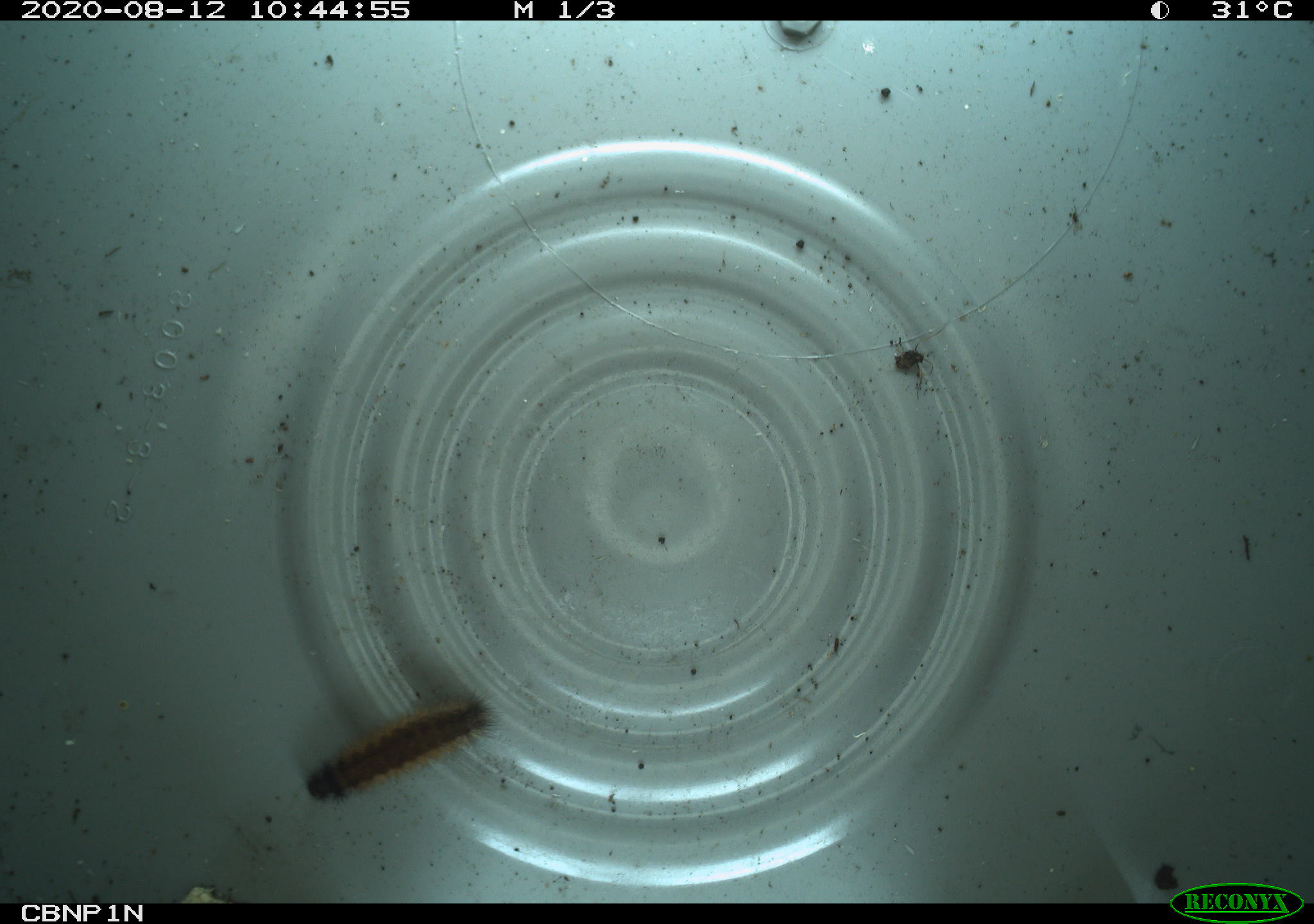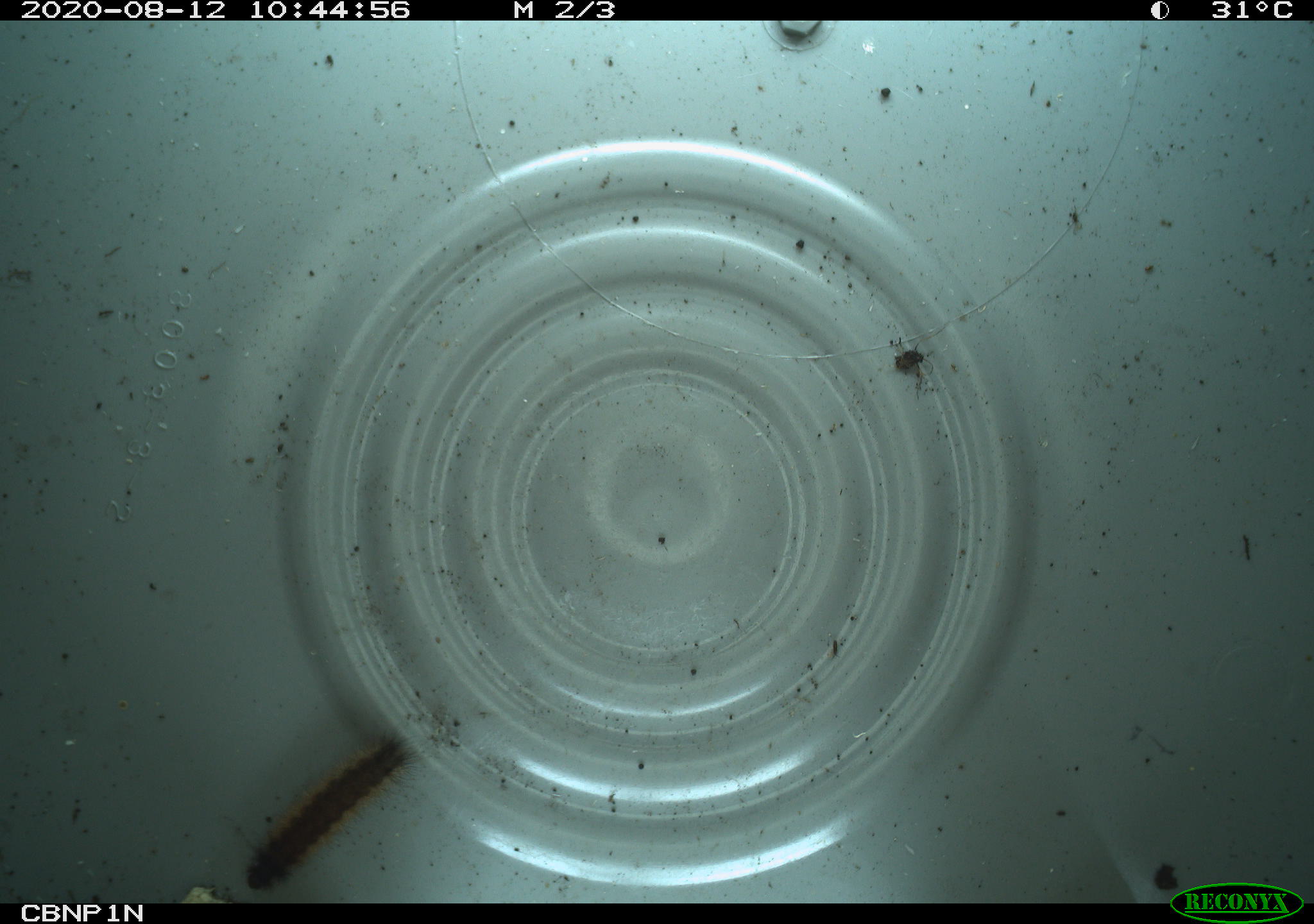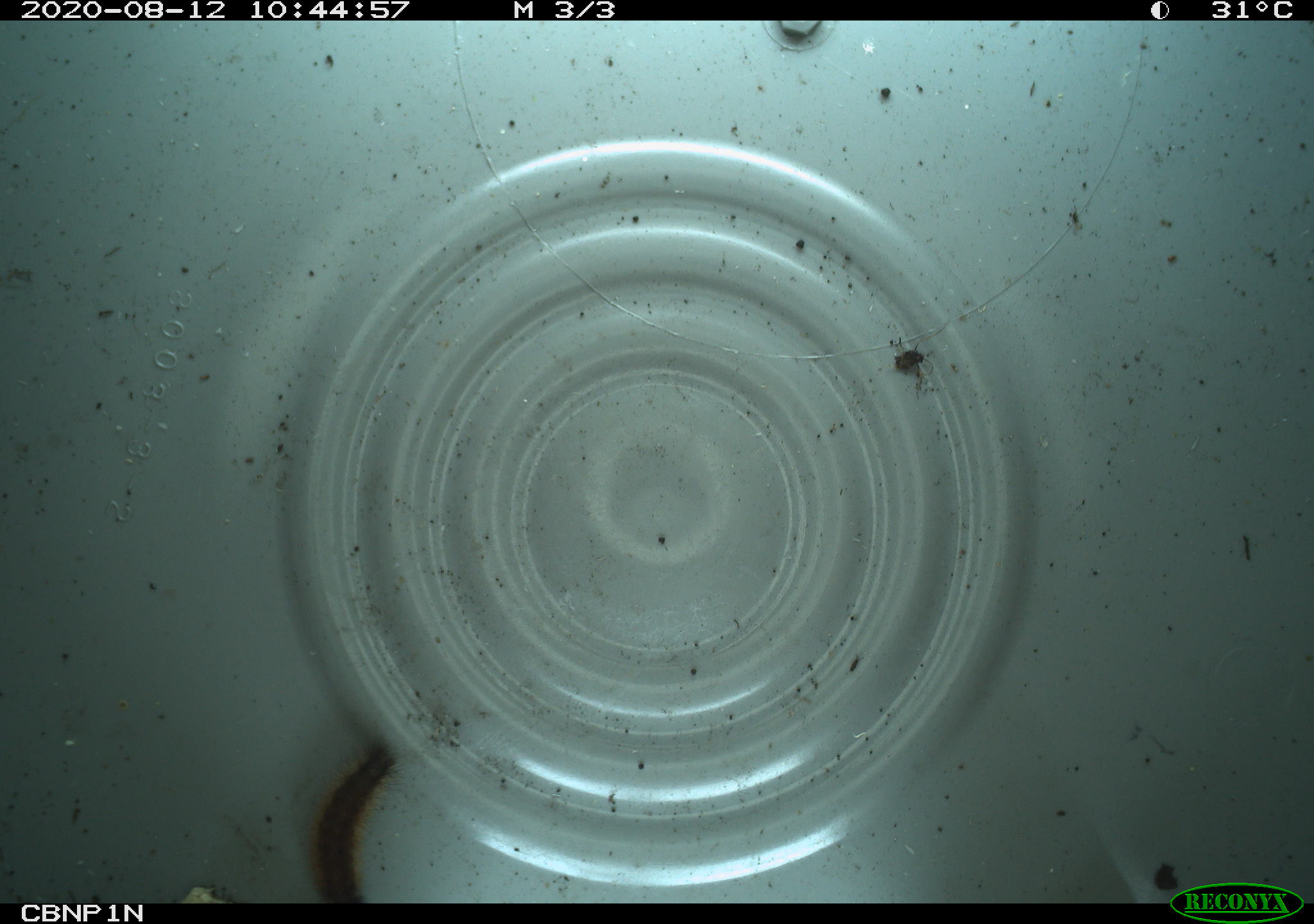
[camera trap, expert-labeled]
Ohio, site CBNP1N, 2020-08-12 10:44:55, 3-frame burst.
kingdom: Animalia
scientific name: Animalia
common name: animal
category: invertebrate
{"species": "invertebrate (animal) (Animalia)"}